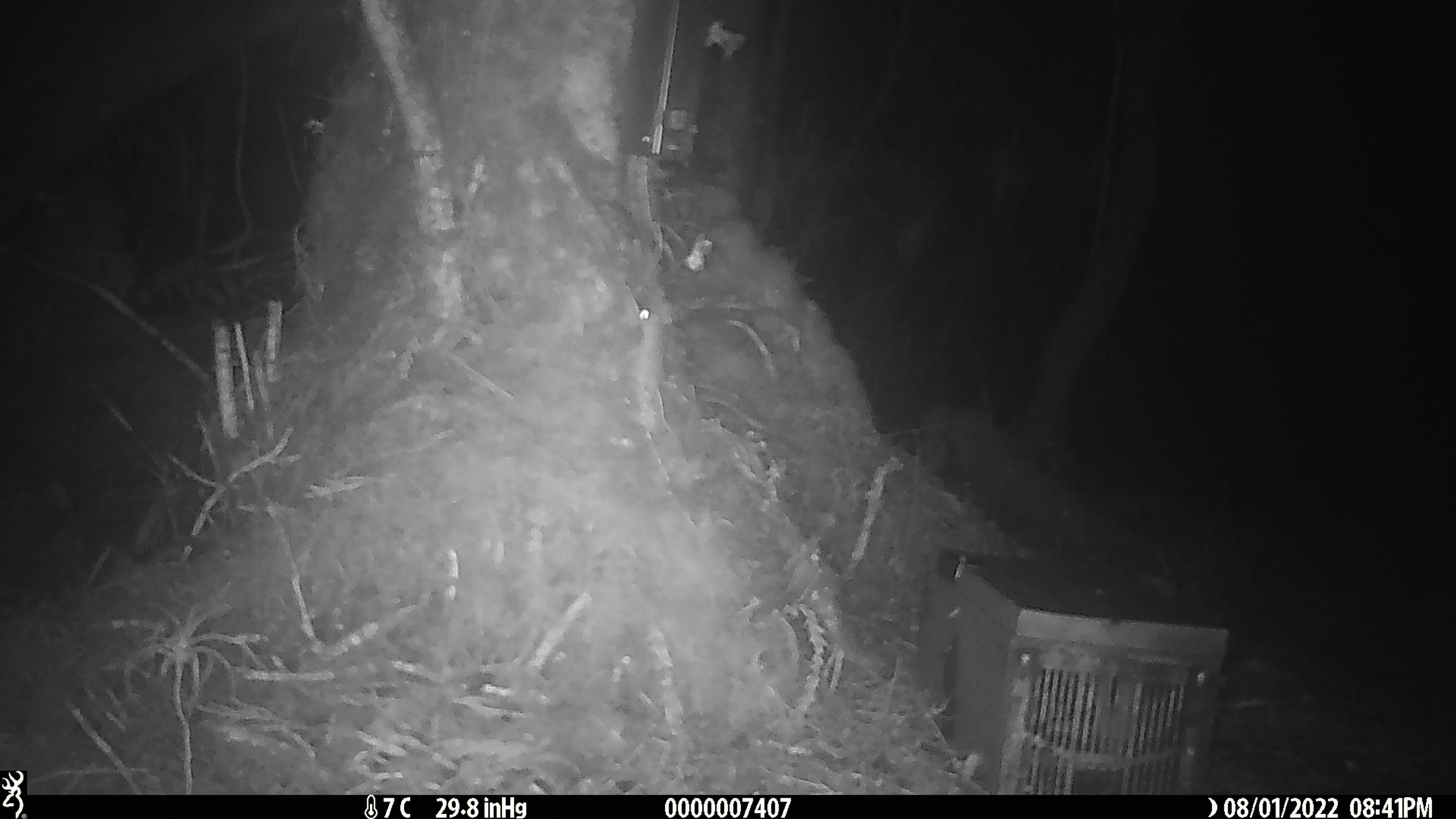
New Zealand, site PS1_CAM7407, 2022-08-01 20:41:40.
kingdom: Animalia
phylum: Chordata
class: Mammalia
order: Rodentia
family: Muridae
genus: Mus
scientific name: Mus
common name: mouse